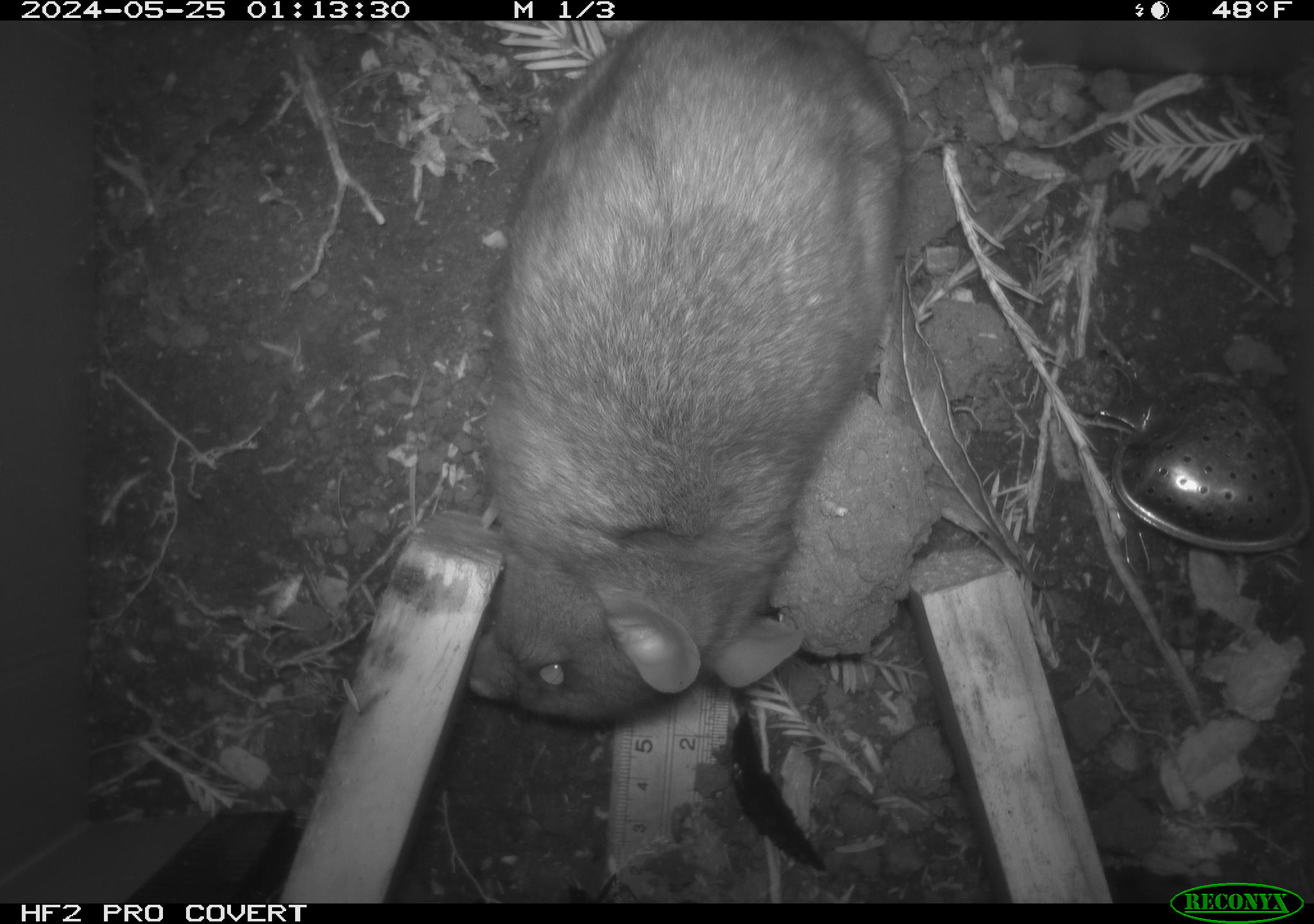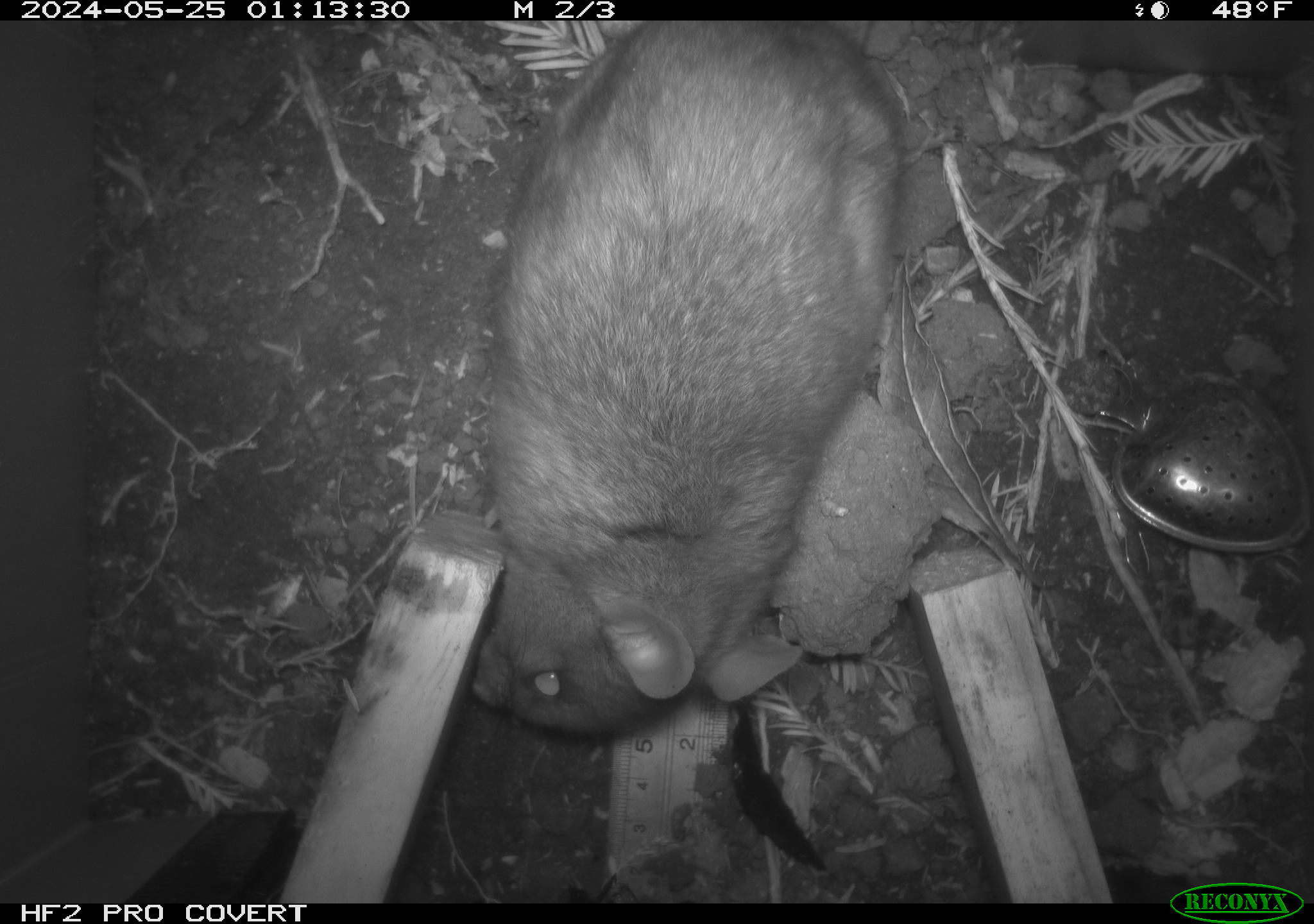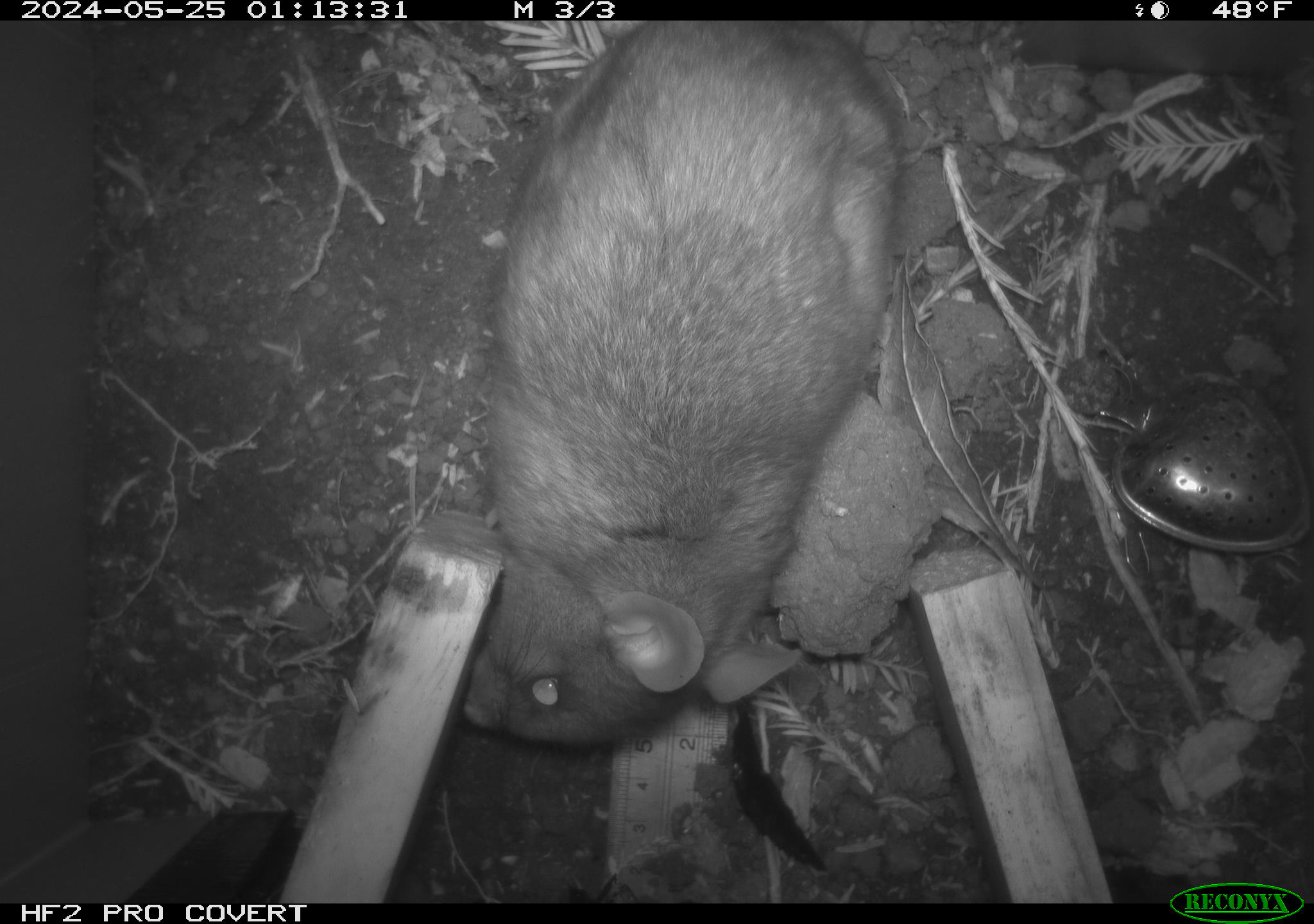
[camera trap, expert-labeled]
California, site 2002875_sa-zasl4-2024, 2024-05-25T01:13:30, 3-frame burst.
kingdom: Animalia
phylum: Chordata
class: Mammalia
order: Rodentia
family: Cricetidae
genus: Neotoma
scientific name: Neotoma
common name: pack rat or woodrat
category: neotoma species